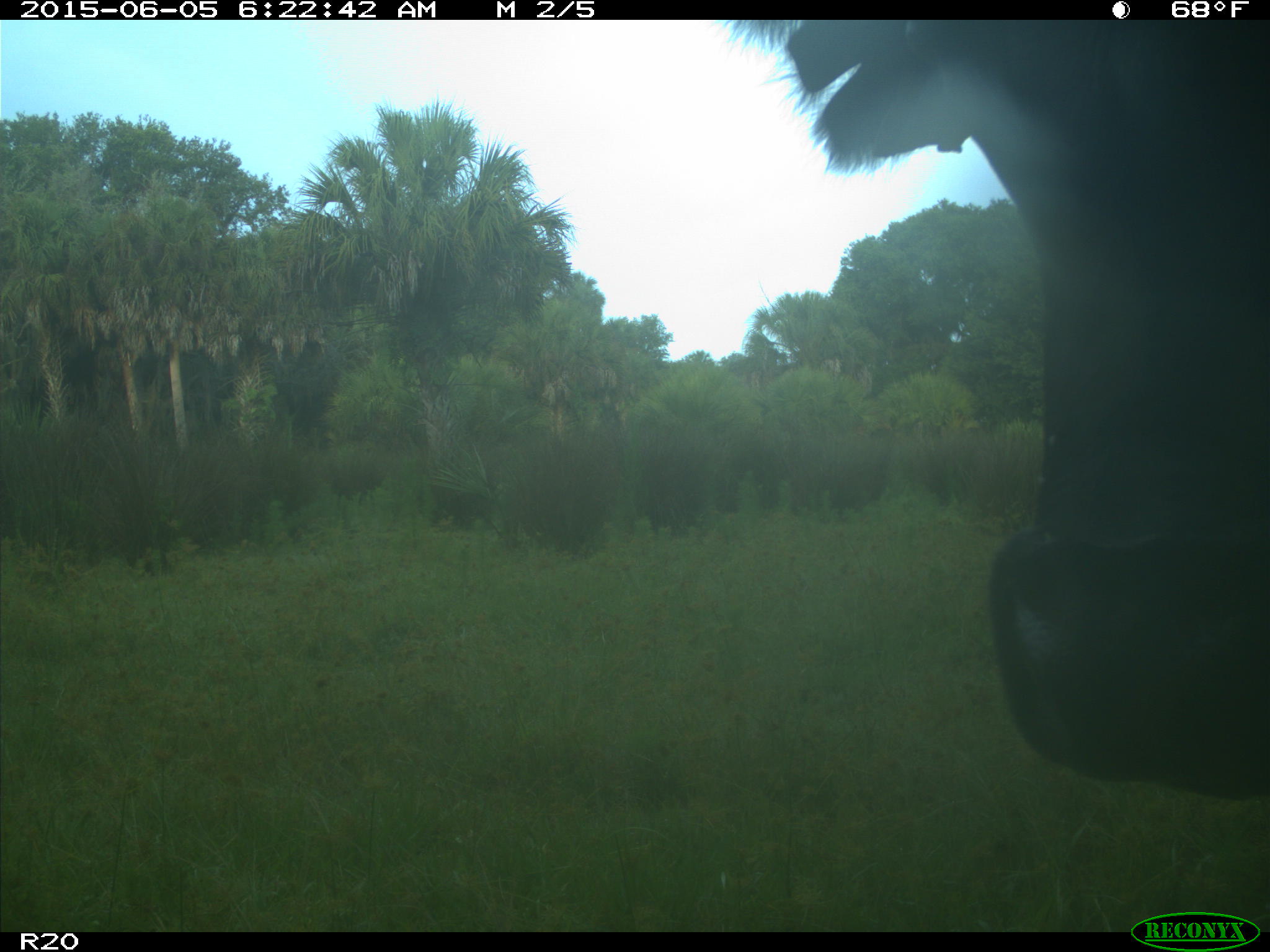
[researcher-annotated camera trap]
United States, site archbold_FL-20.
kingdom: Animalia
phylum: Chordata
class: Mammalia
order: Artiodactyla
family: Bovidae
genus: Bos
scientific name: Bos taurus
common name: domestic cow